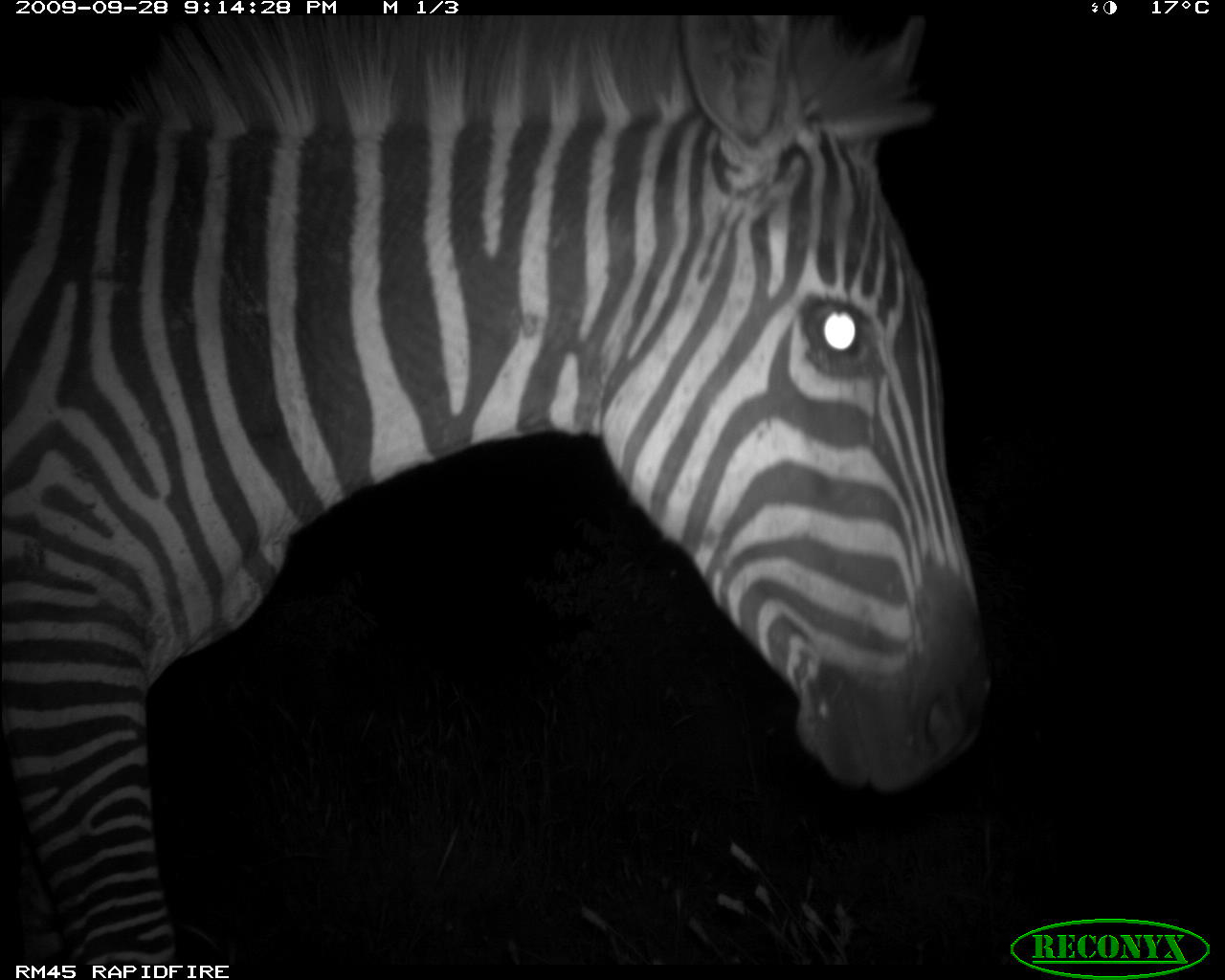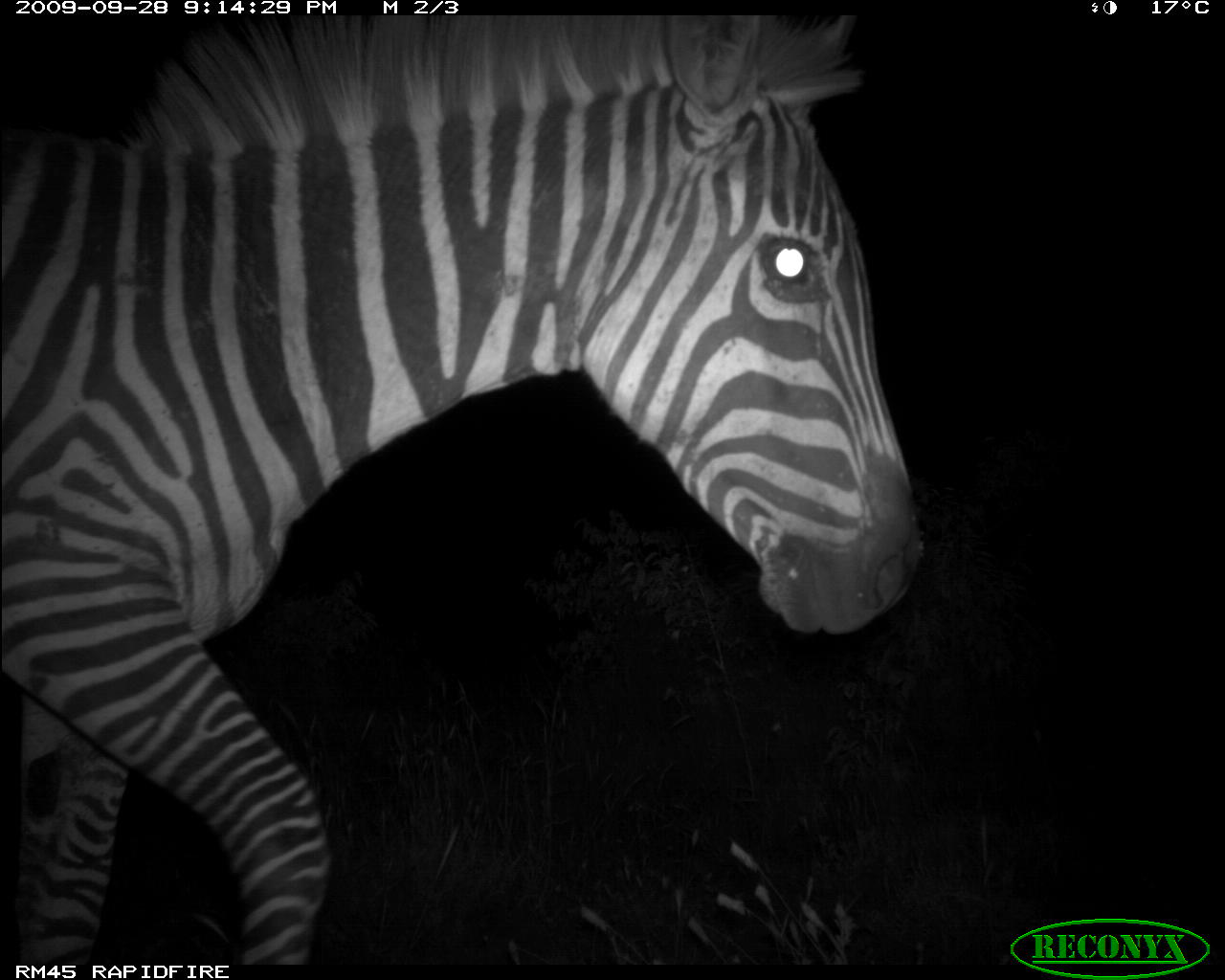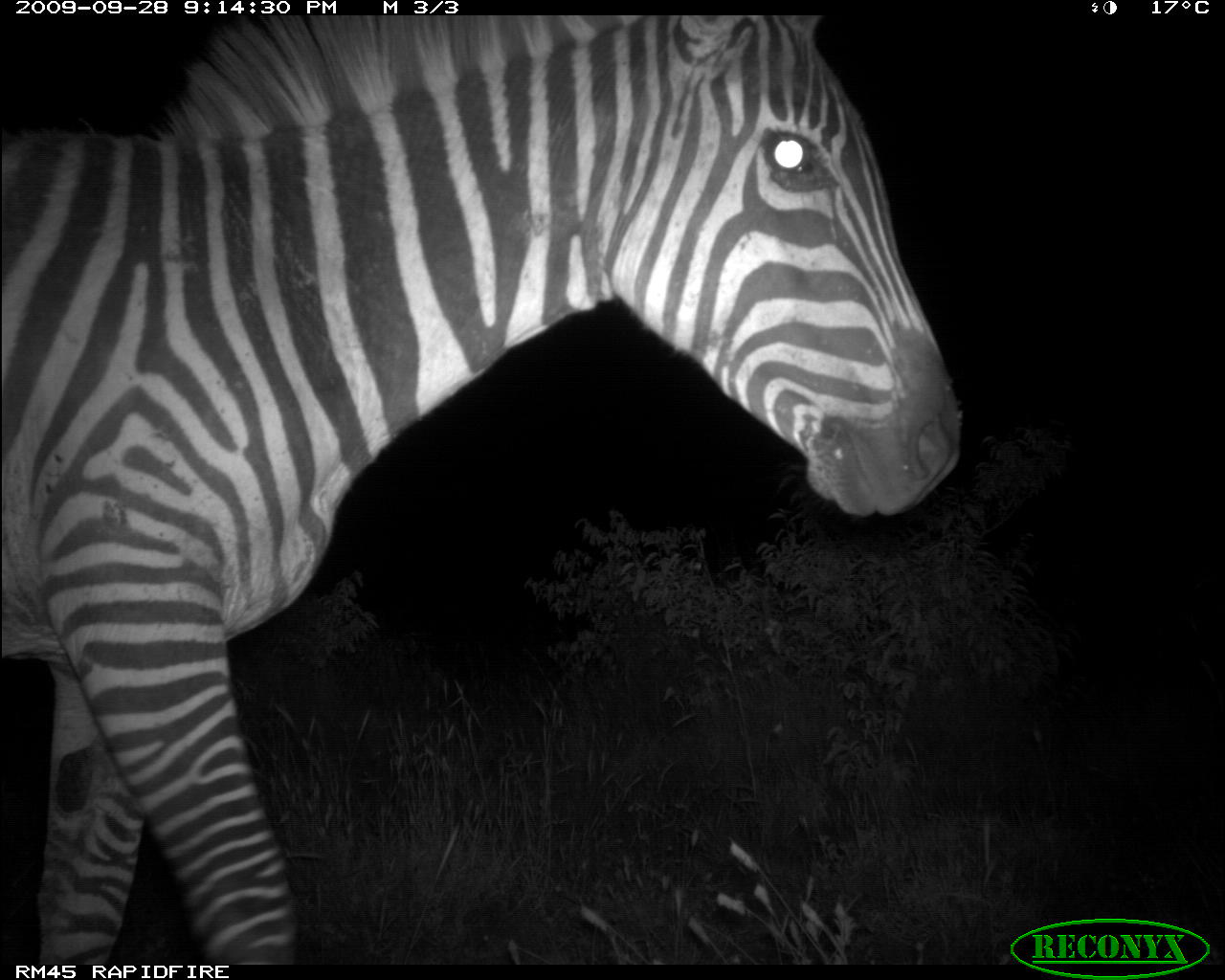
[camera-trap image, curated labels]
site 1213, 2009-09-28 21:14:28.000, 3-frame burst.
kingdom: Animalia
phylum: Chordata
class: Mammalia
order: Perissodactyla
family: Equidae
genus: Equus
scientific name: Equus quagga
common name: plains zebra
Equus quagga (plains zebra), count 1.